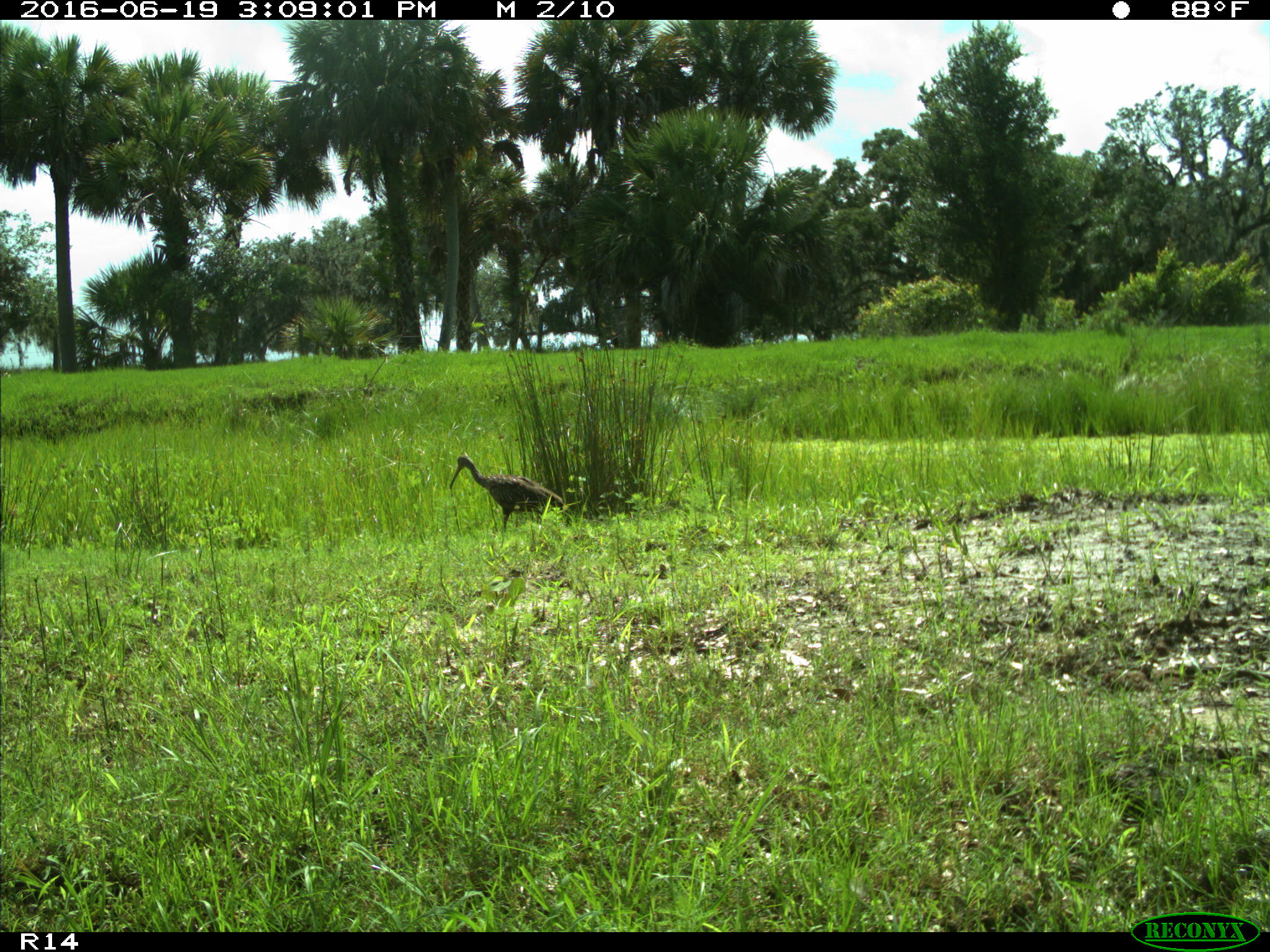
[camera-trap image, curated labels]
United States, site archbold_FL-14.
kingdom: Animalia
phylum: Chordata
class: Aves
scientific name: Aves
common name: birds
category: unidentified bird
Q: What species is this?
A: Unidentified bird (birds) (Aves).